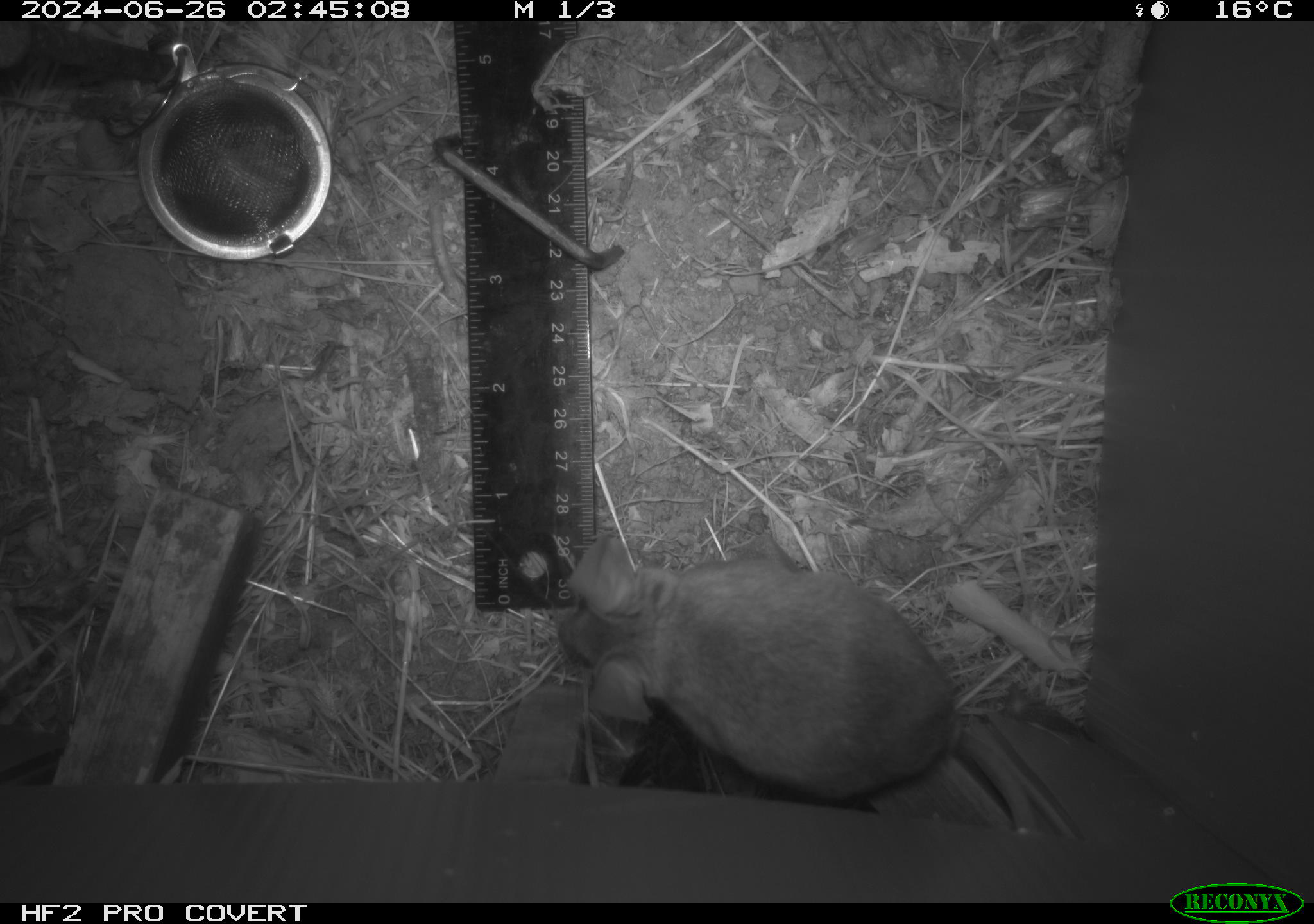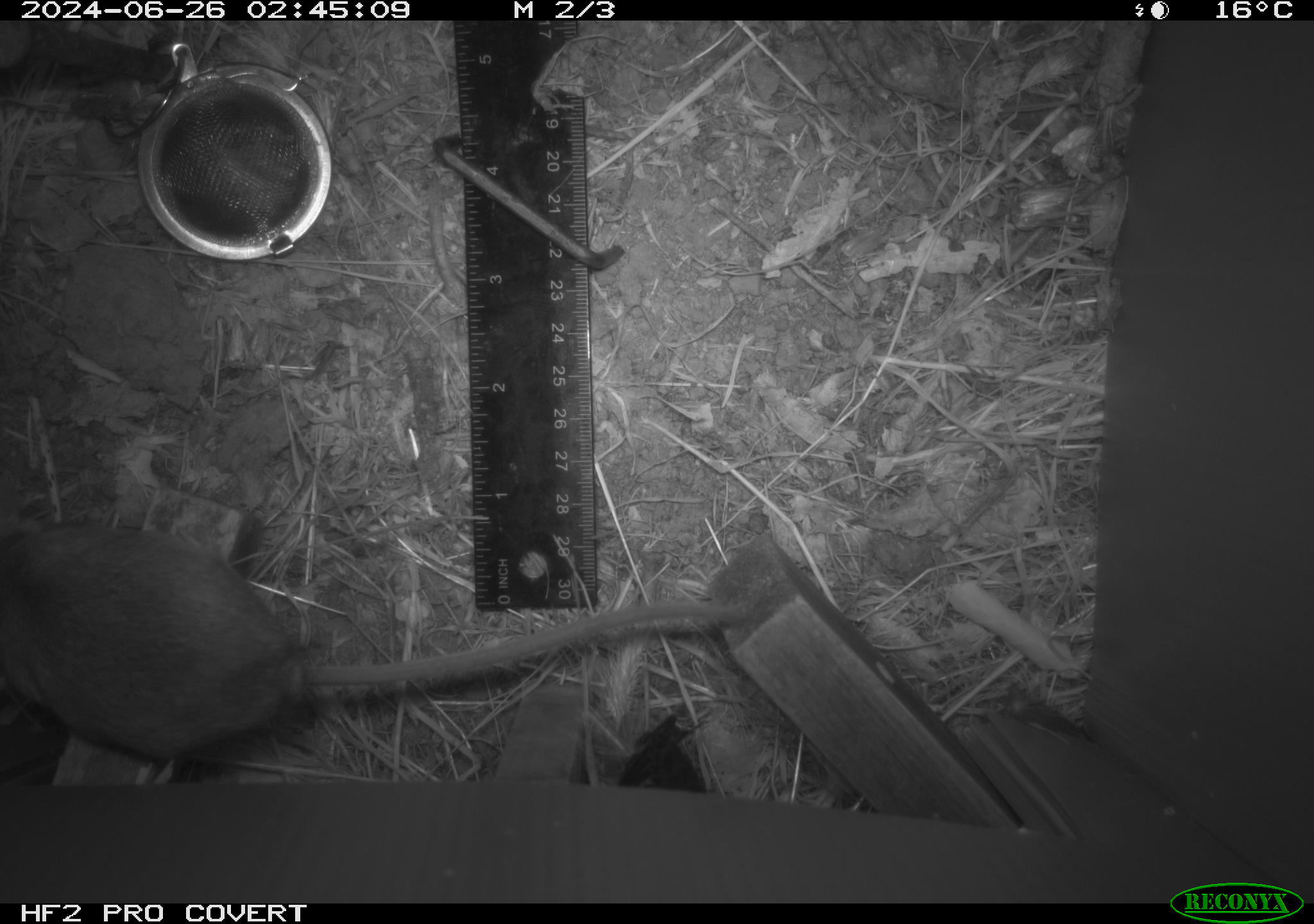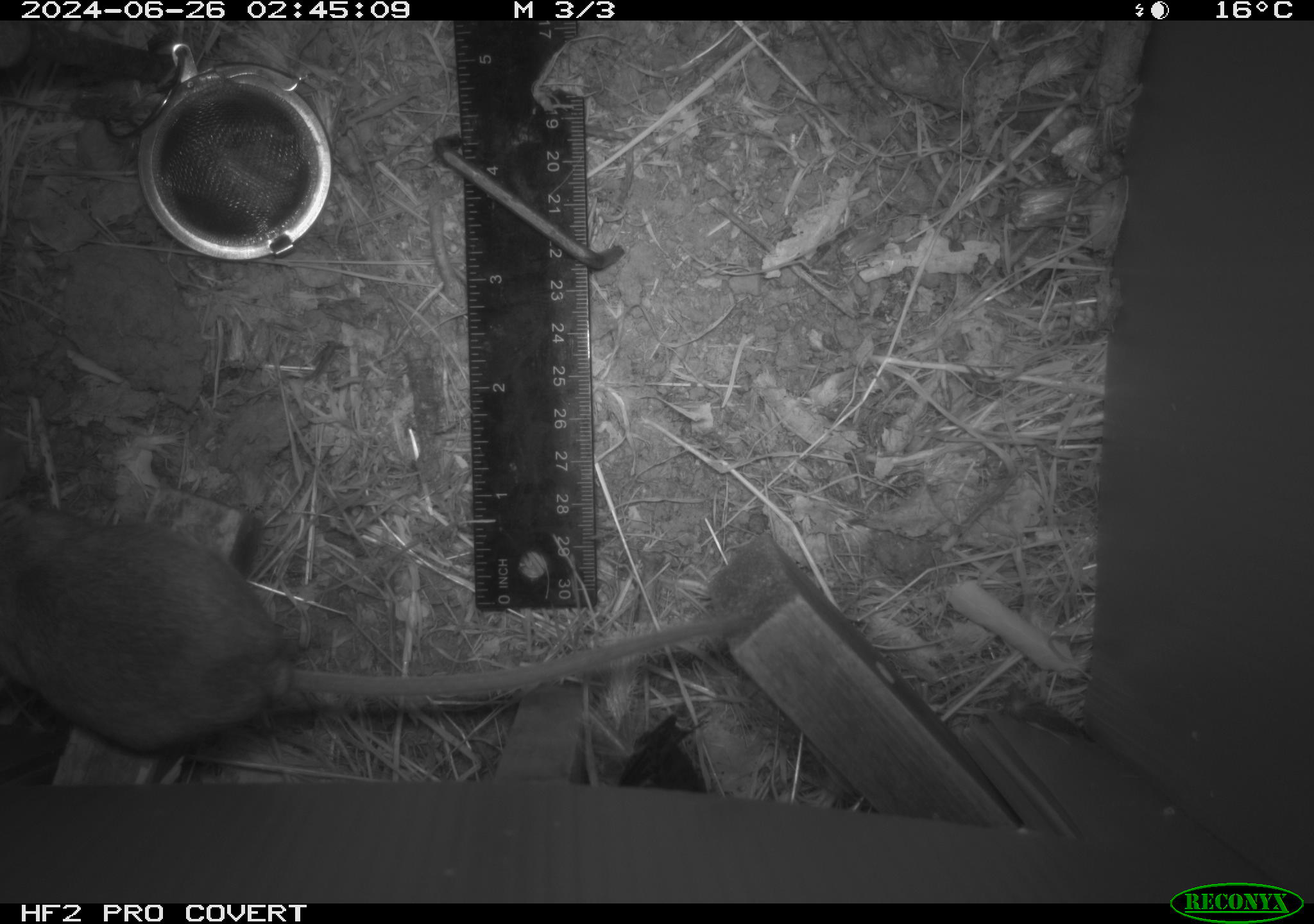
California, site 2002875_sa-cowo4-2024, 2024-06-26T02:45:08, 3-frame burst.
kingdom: Animalia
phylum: Chordata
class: Mammalia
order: Rodentia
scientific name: Rodentia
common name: rodent